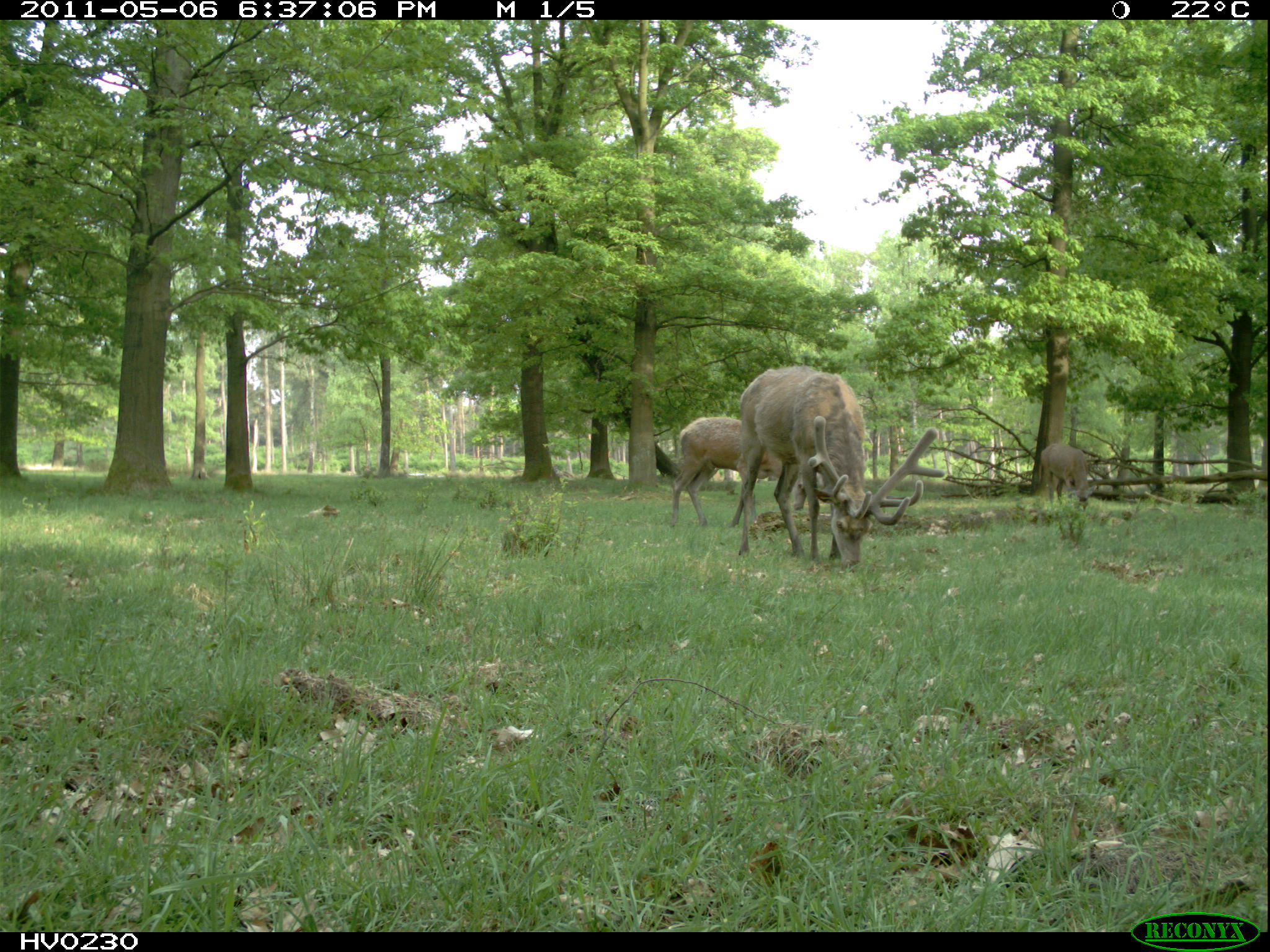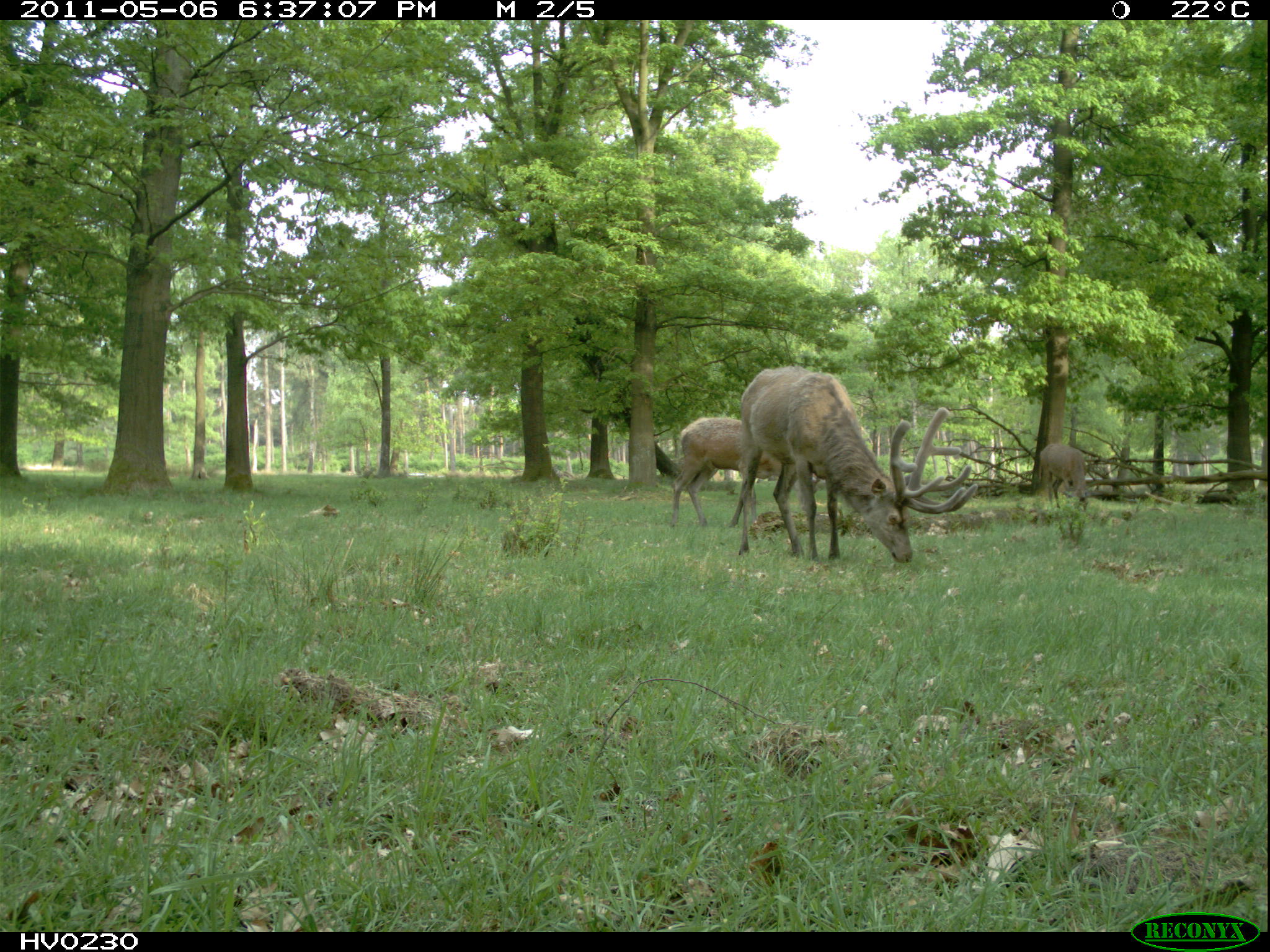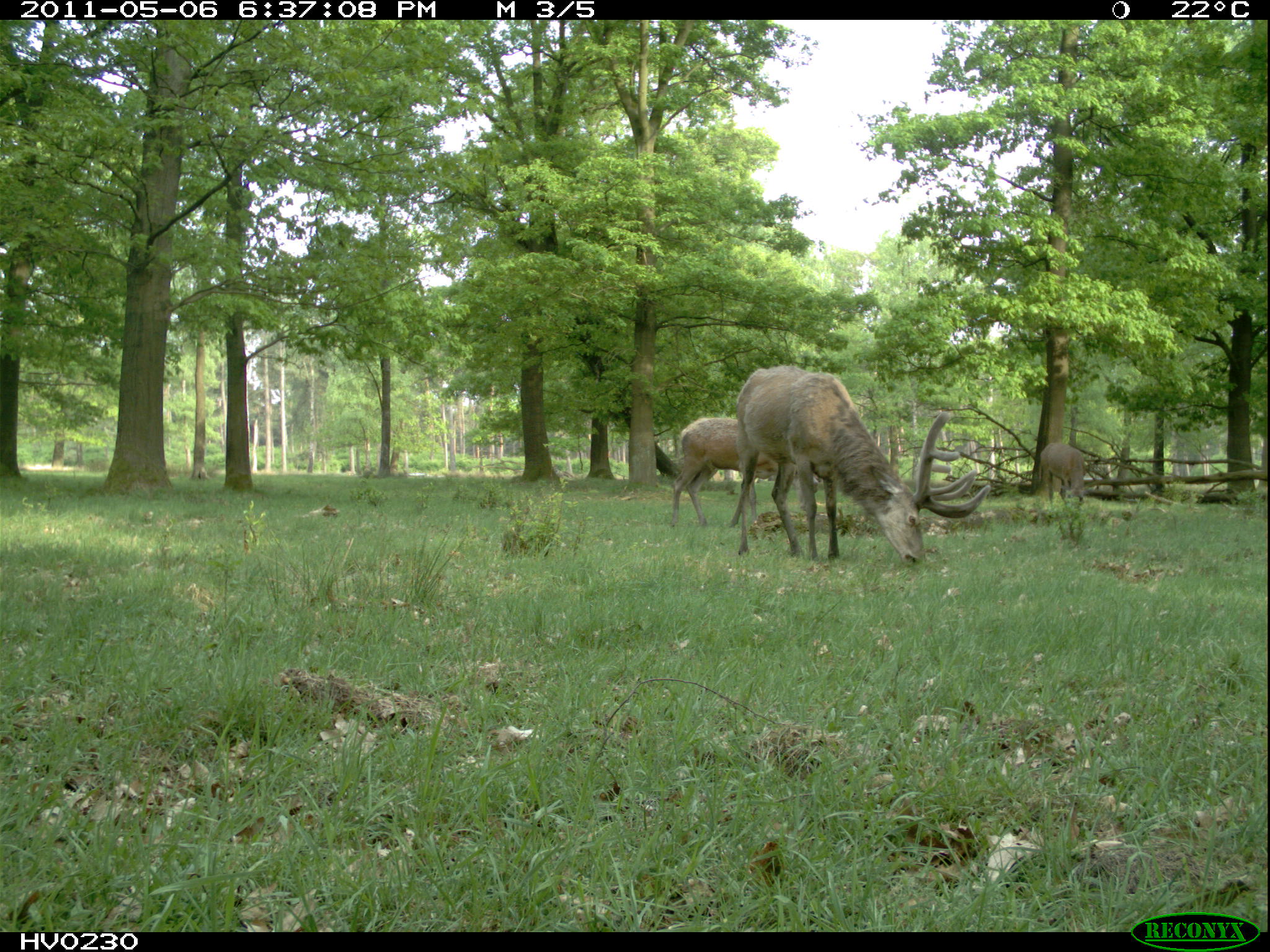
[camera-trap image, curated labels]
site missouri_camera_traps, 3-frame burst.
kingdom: Animalia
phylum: Chordata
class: Mammalia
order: Artiodactyla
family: Cervidae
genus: Cervus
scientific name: Cervus elaphus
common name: red deer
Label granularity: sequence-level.